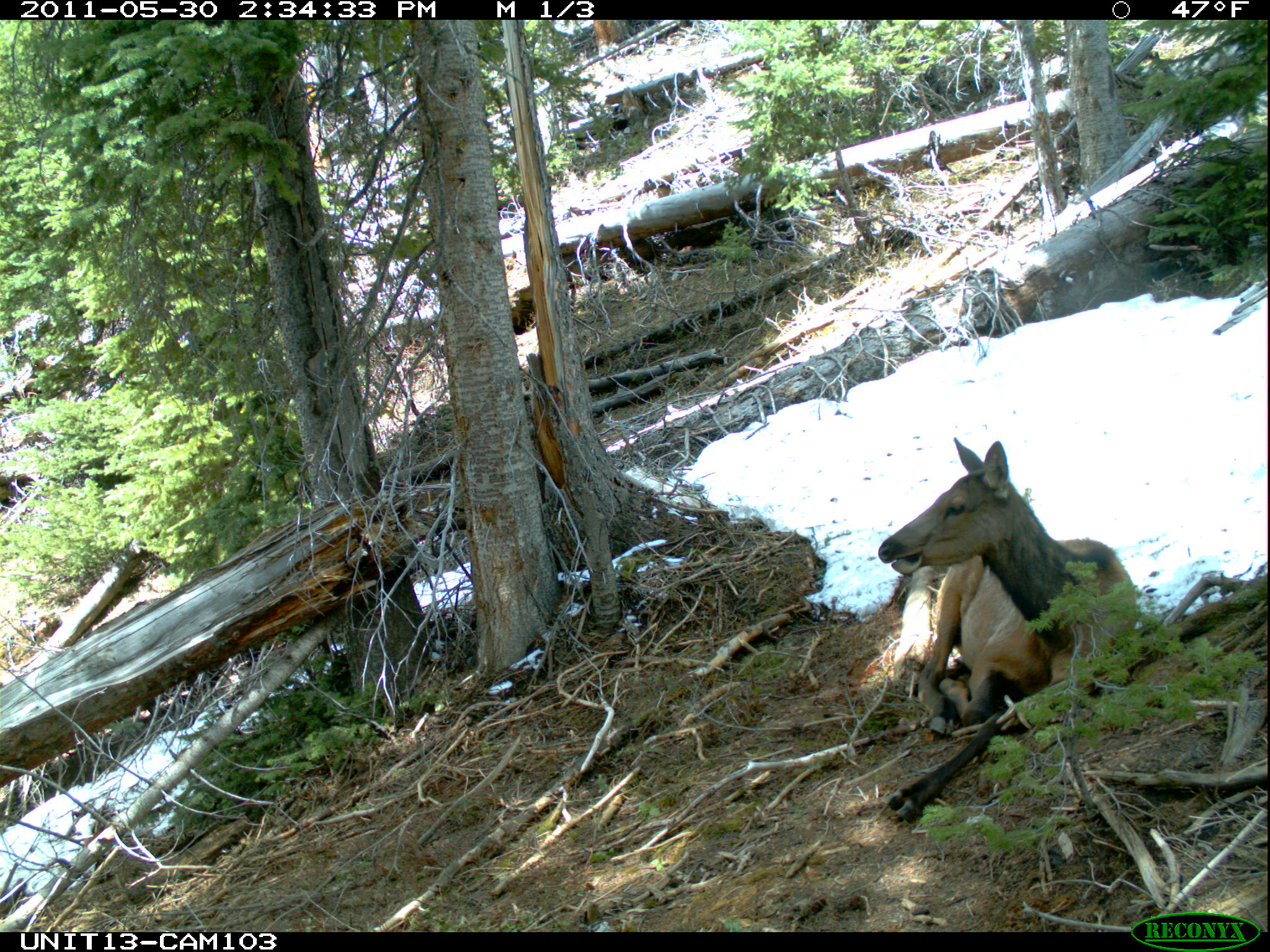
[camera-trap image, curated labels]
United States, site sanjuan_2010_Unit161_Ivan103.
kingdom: Animalia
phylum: Chordata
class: Mammalia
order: Artiodactyla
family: Cervidae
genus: Cervus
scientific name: Cervus elaphus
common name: red deer